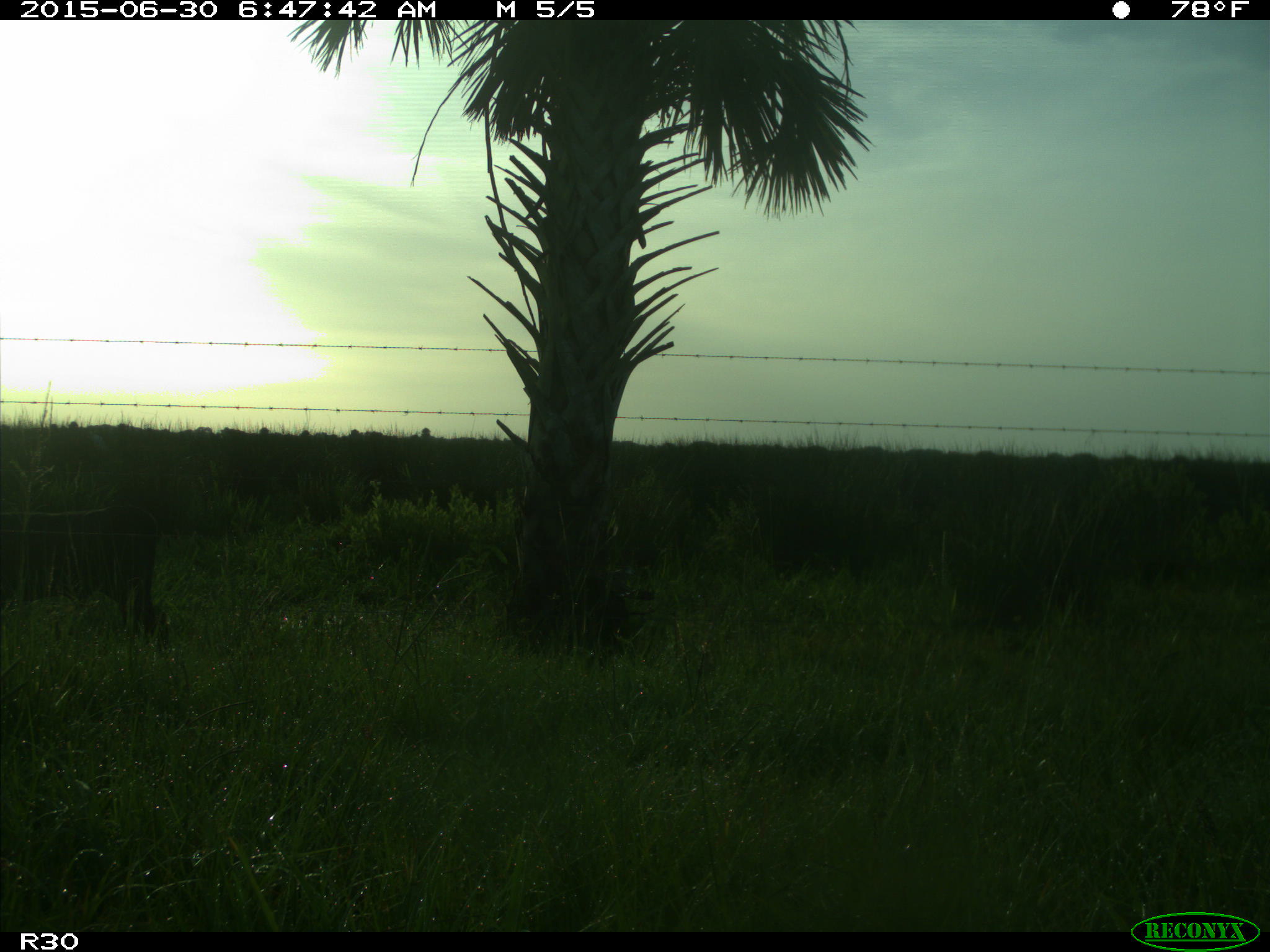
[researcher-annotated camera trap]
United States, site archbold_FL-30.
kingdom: Animalia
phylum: Chordata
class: Mammalia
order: Artiodactyla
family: Bovidae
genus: Bos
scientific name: Bos taurus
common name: domestic cow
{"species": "Bos taurus (domestic cow)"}